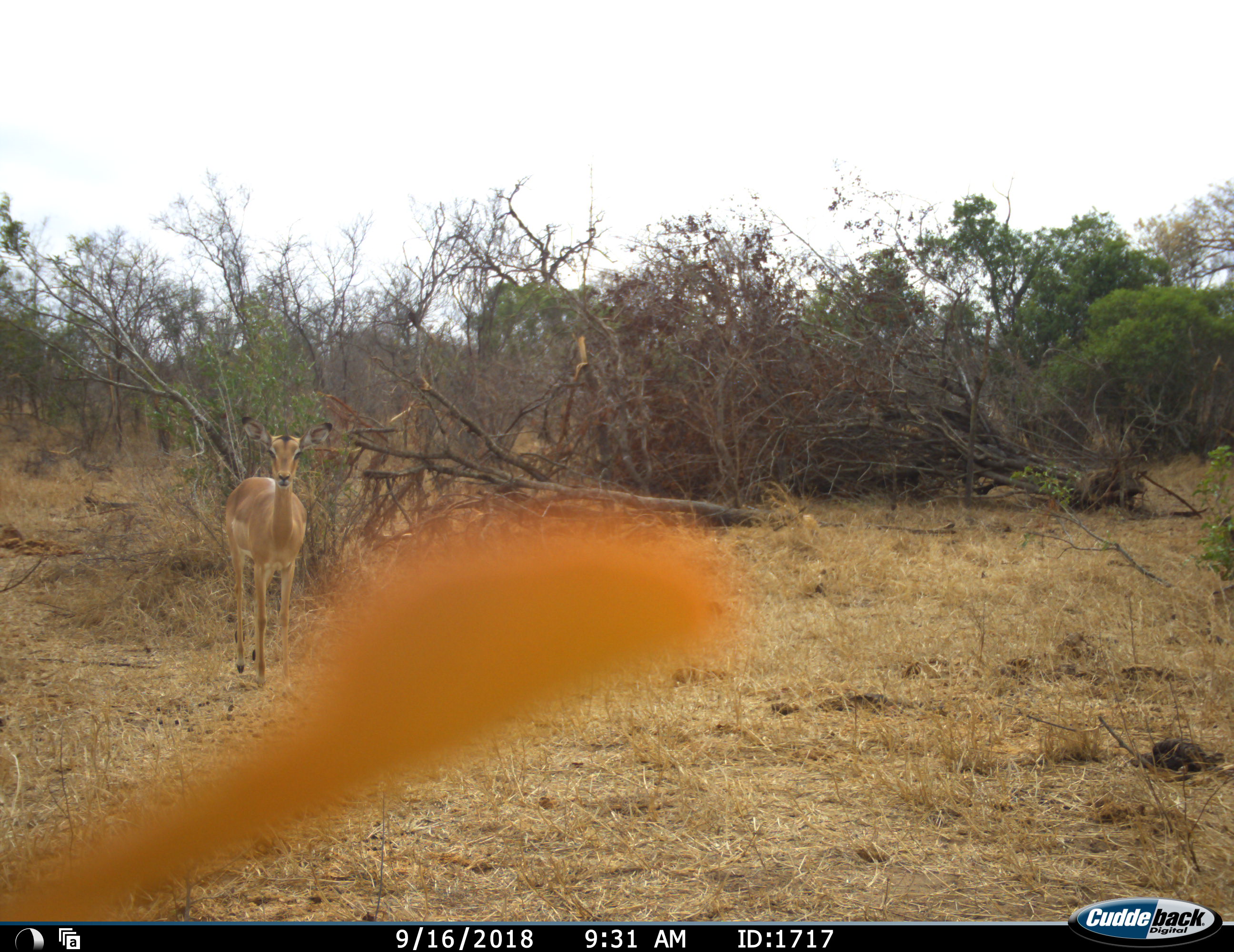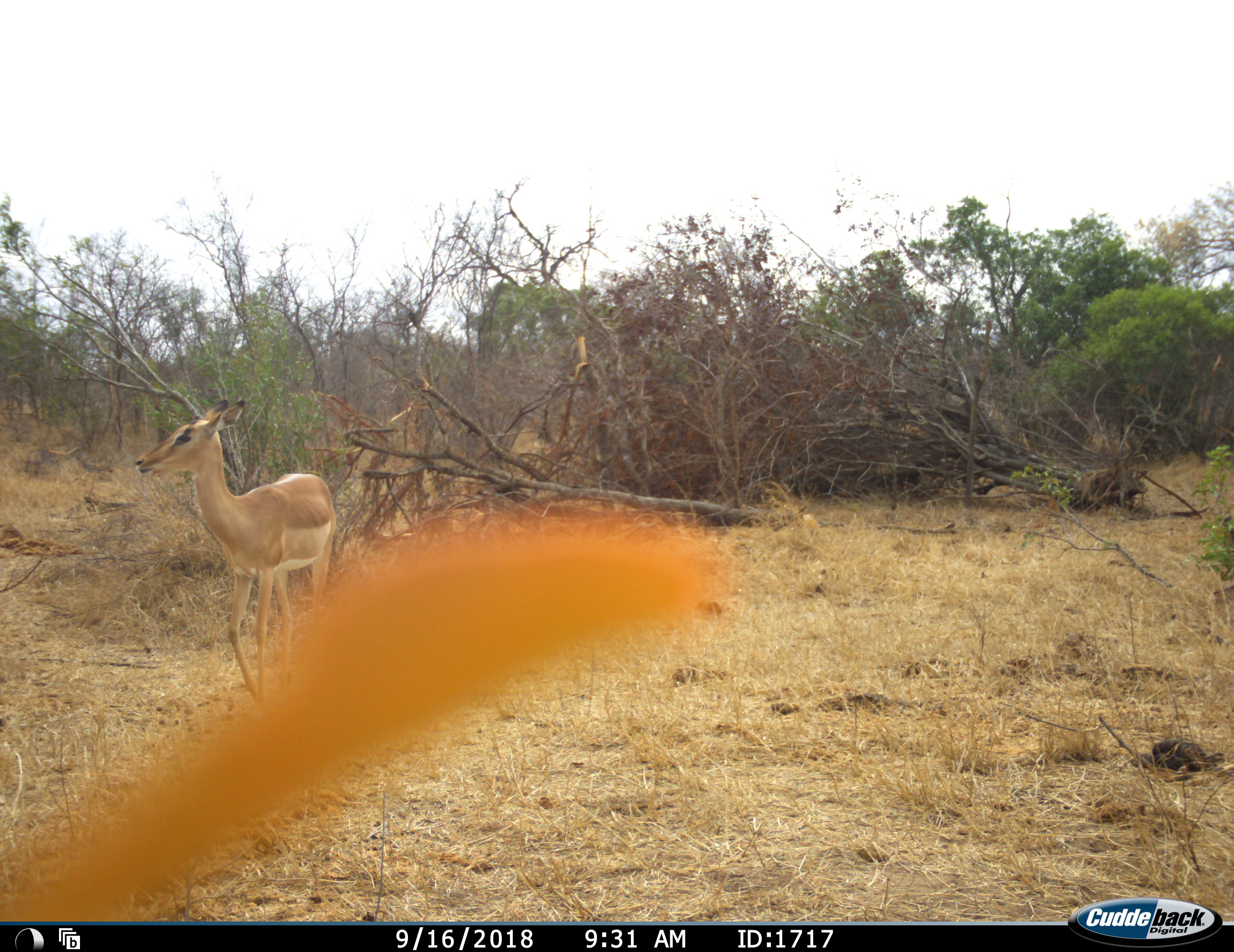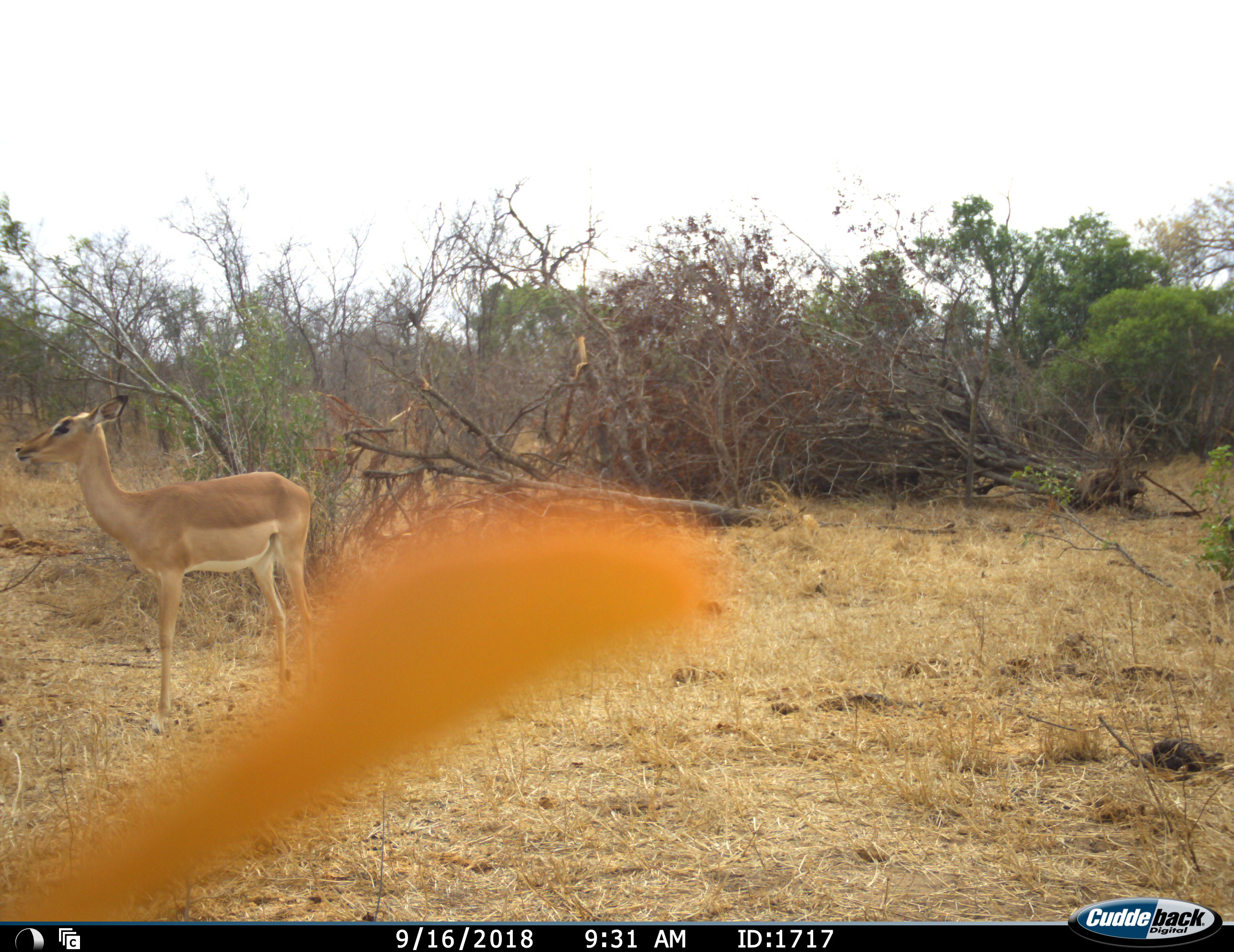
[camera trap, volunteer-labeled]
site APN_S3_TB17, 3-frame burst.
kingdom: Animalia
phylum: Chordata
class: Mammalia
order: Artiodactyla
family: Bovidae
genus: Aepyceros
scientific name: Aepyceros melampus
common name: impala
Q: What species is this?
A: Impala (Aepyceros melampus).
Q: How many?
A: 1.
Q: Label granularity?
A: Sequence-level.